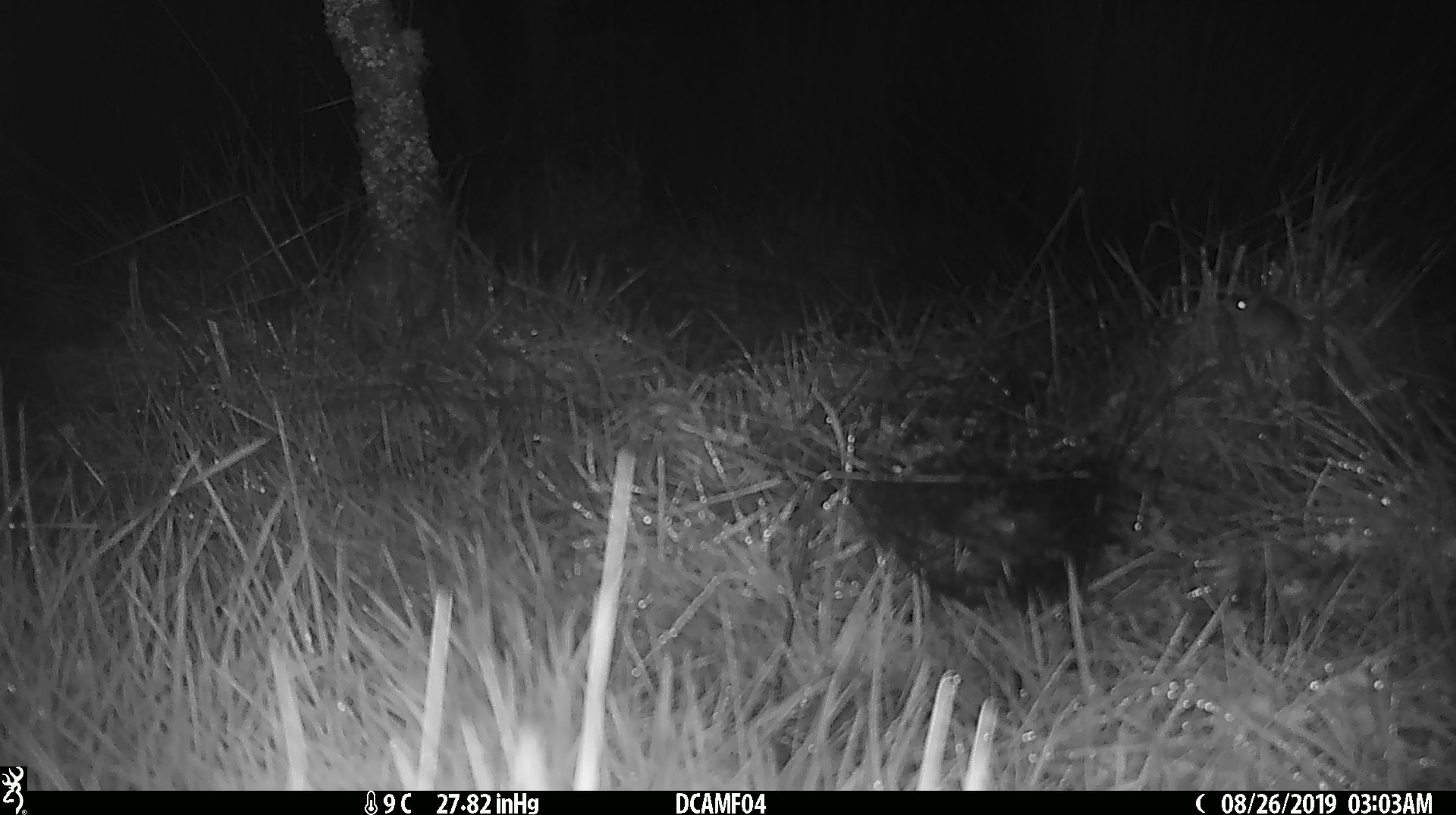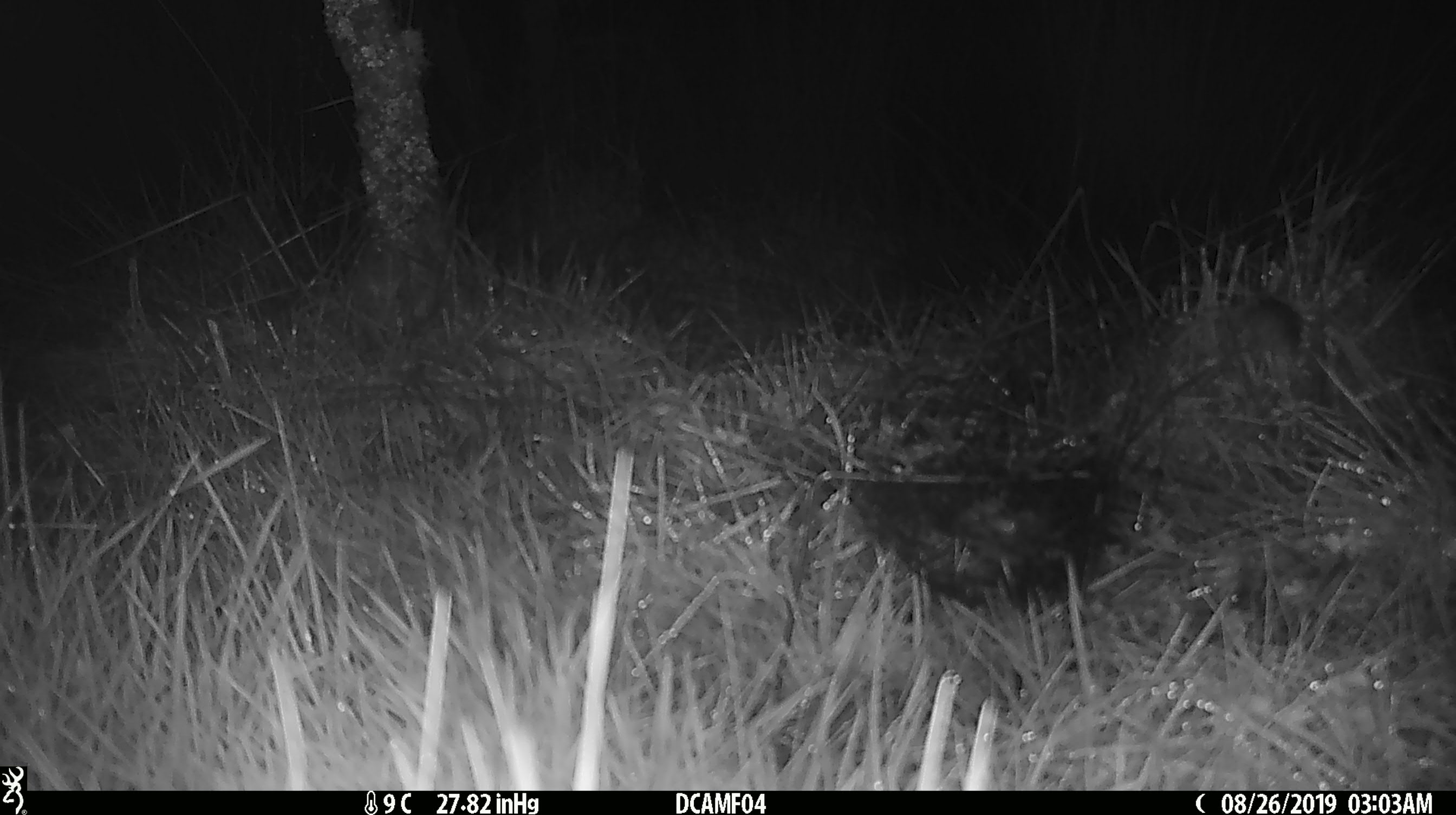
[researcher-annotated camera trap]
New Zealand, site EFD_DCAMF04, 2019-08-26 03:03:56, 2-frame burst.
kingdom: Animalia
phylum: Chordata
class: Mammalia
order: Rodentia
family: Muridae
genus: Mus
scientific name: Mus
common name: mouse